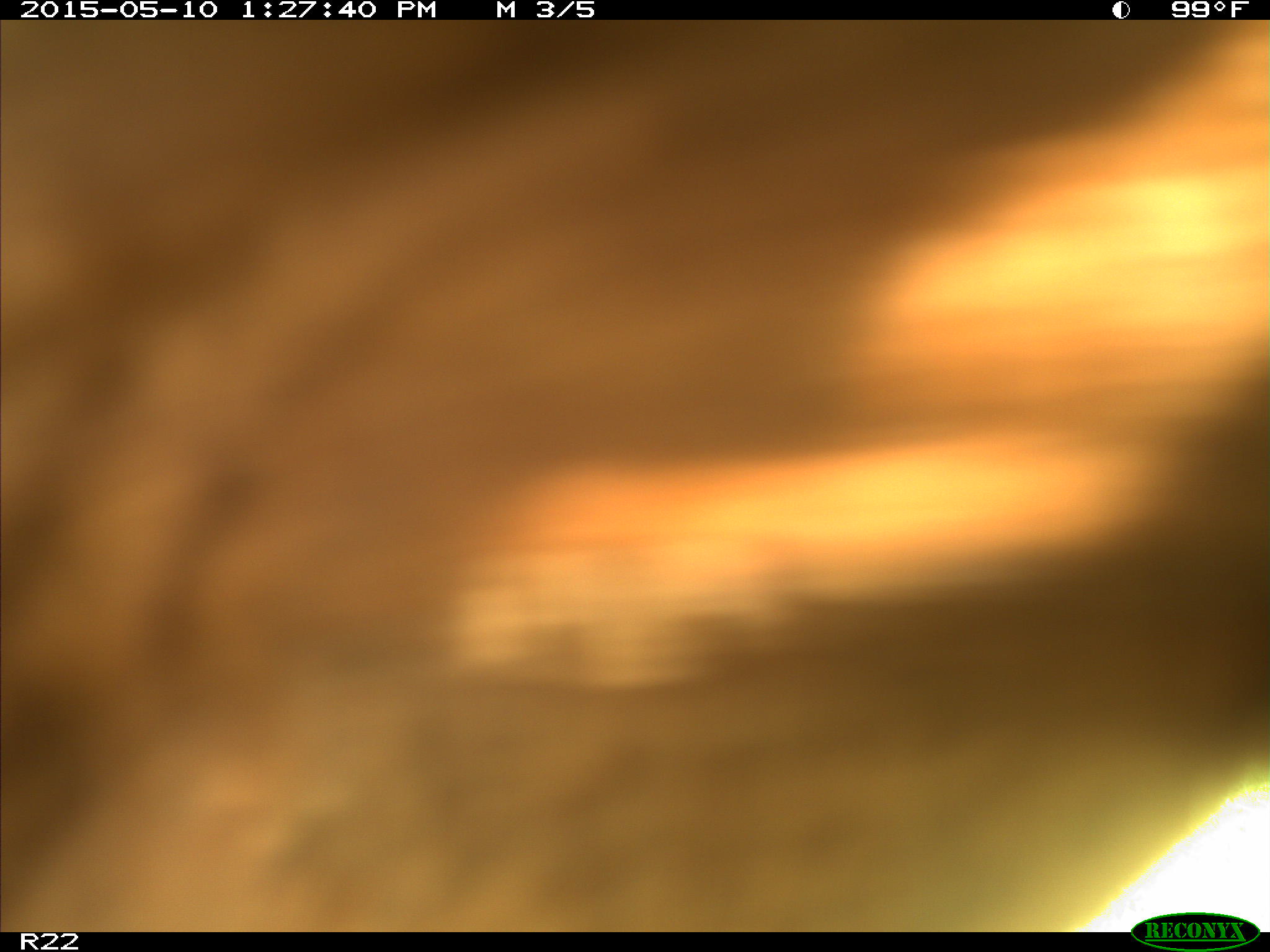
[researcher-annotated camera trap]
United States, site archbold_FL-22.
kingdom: Animalia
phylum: Chordata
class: Mammalia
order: Artiodactyla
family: Bovidae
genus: Bos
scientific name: Bos taurus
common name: domestic cow